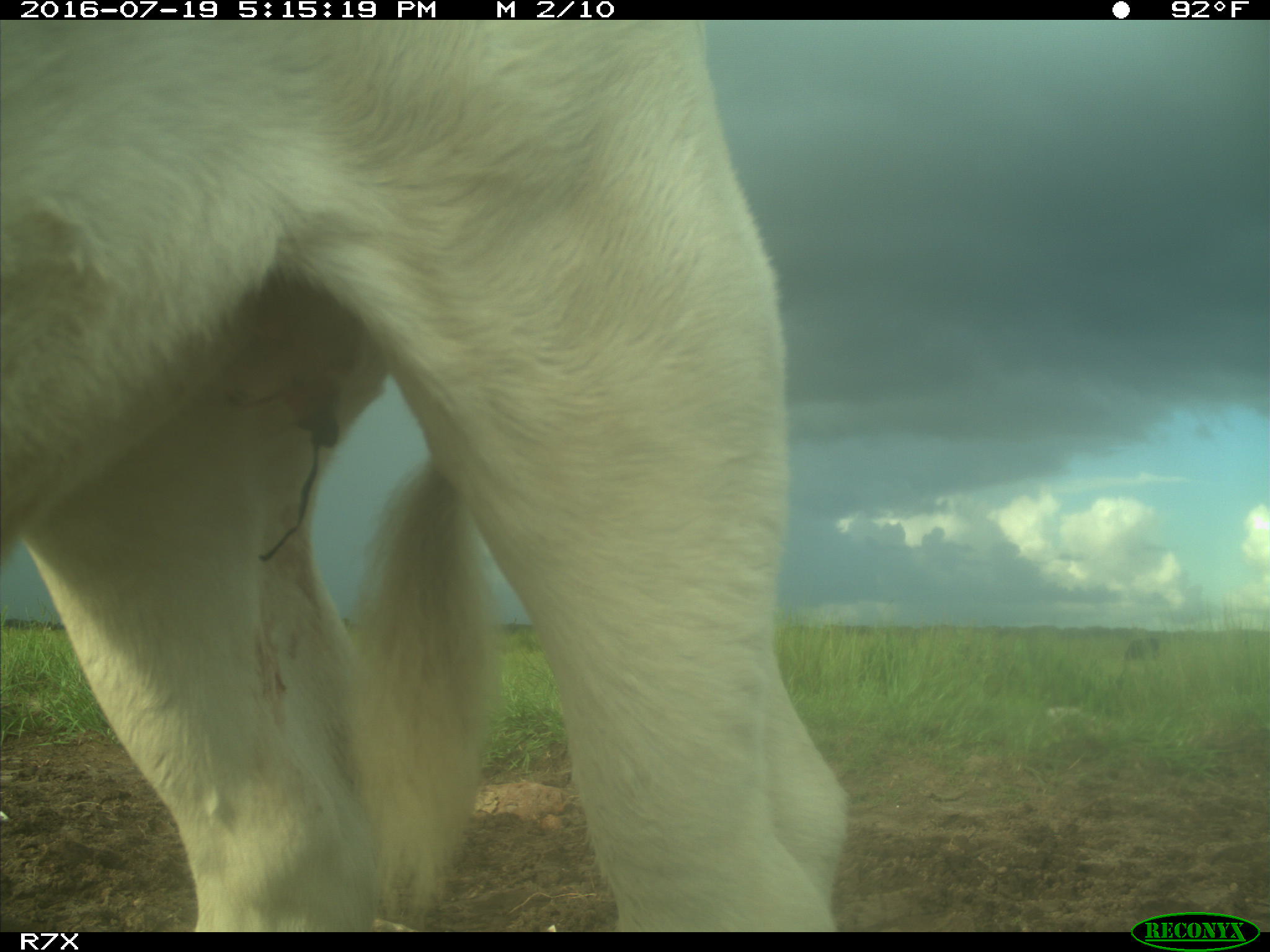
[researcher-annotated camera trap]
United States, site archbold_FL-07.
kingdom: Animalia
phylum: Chordata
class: Mammalia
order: Artiodactyla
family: Bovidae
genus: Bos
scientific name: Bos taurus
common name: domestic cow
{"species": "Bos taurus (domestic cow)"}